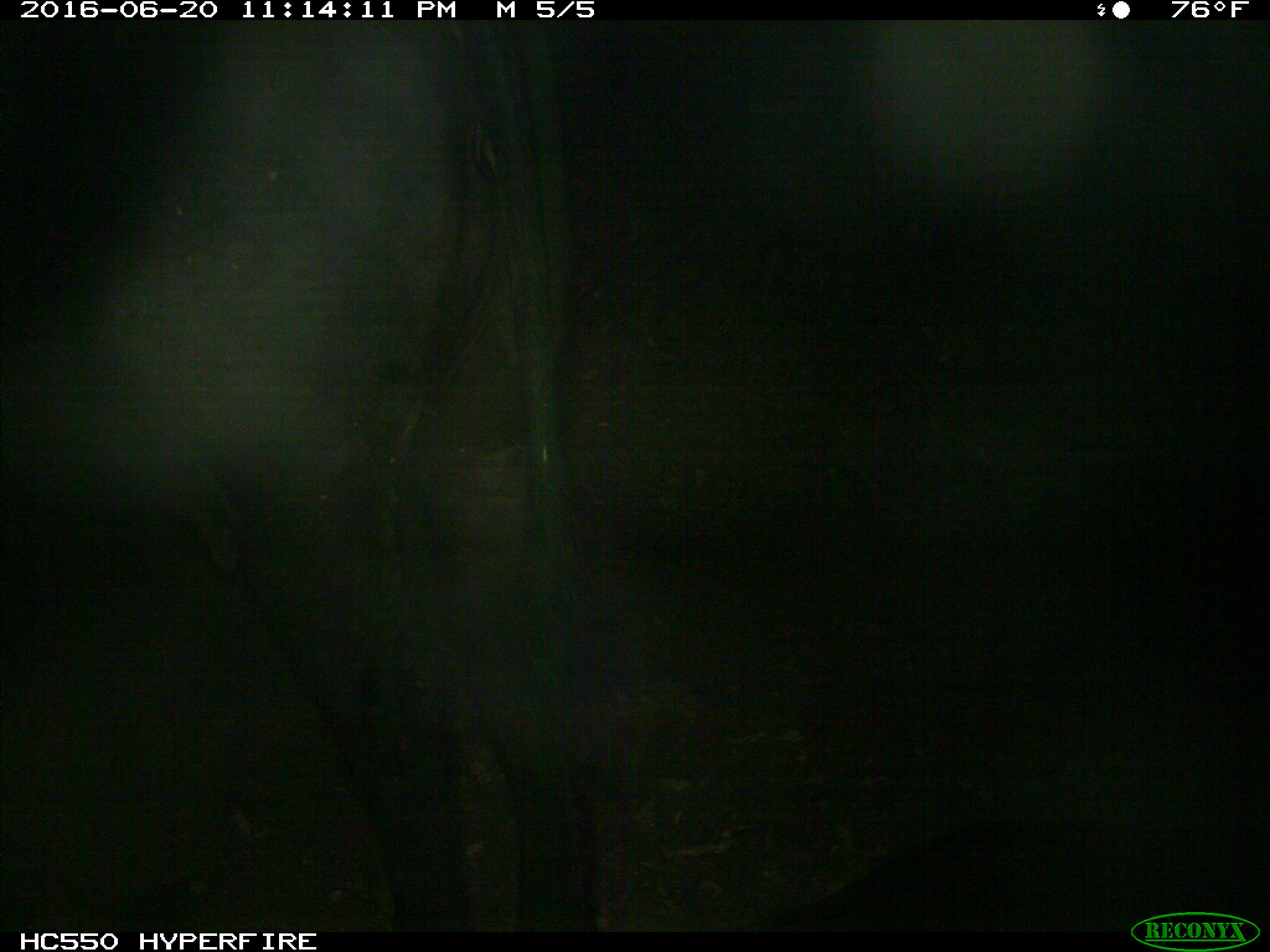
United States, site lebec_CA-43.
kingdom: Animalia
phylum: Chordata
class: Mammalia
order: Artiodactyla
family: Bovidae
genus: Bos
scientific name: Bos taurus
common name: domestic cow